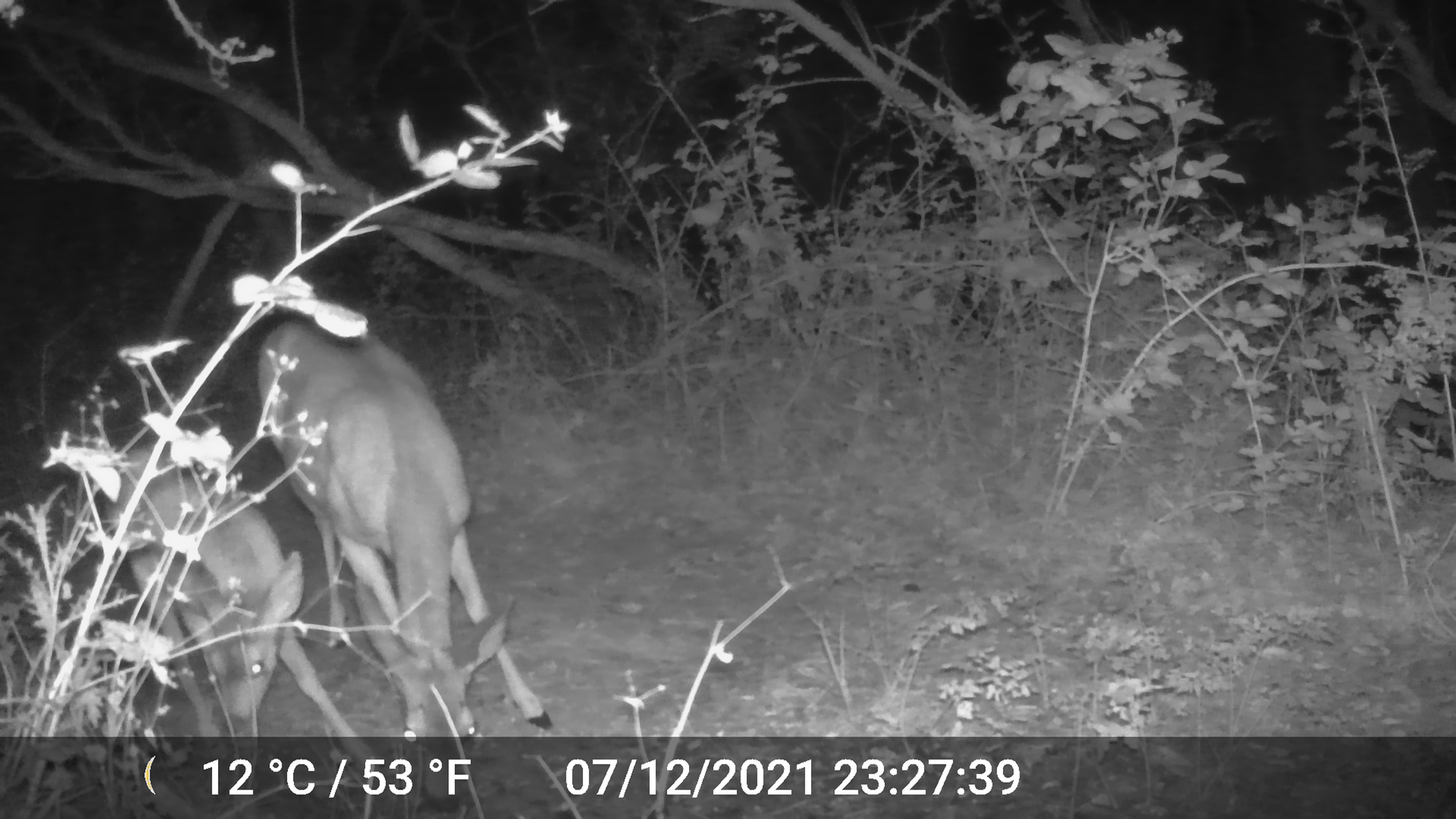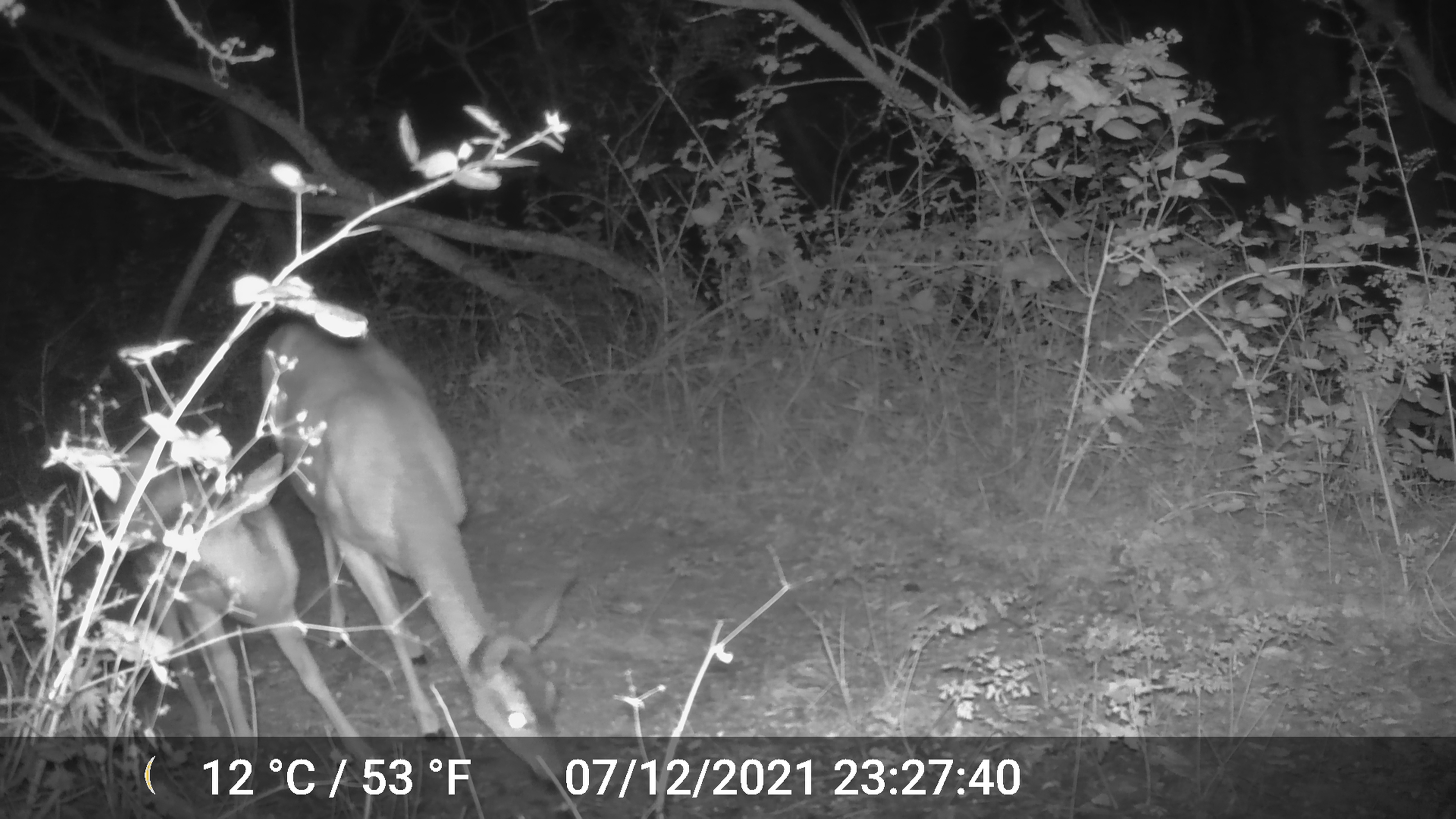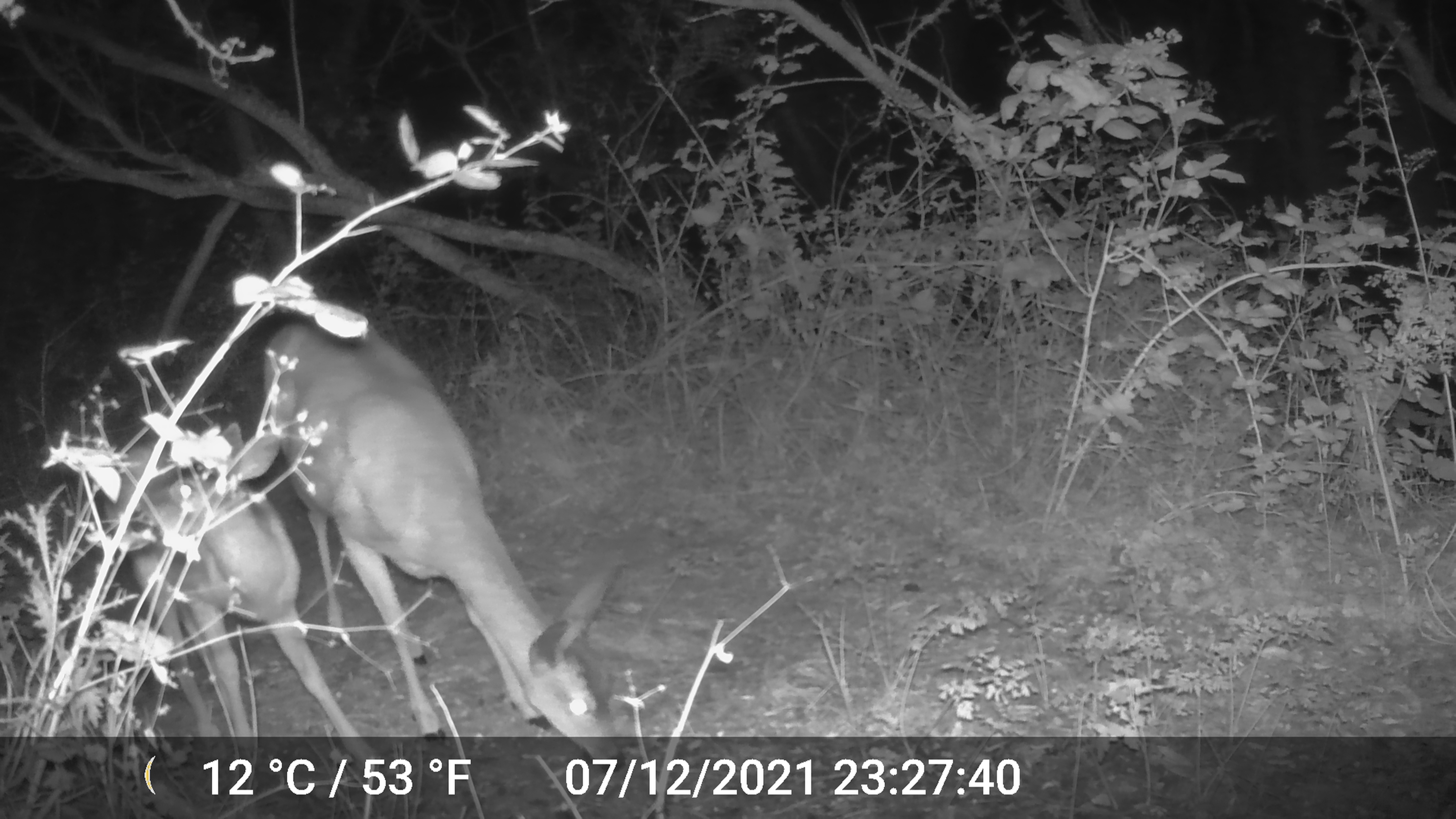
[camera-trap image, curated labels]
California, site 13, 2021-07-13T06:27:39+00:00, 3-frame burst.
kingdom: Animalia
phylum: Chordata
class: Mammalia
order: Artiodactyla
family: Cervidae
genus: Odocoileus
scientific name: Odocoileus hemionus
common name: mule deer